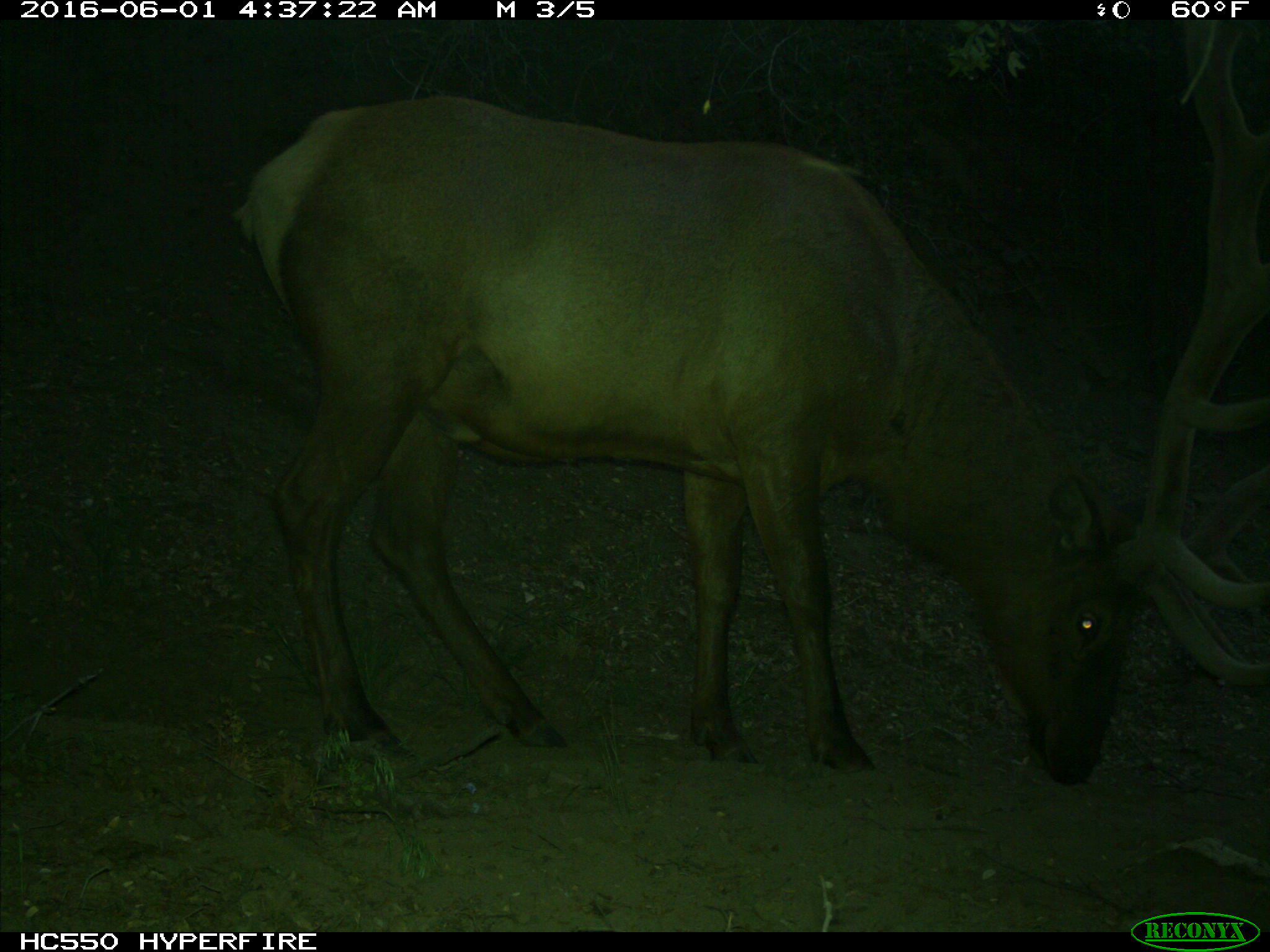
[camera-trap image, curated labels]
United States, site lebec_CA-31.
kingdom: Animalia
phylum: Chordata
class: Mammalia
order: Artiodactyla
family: Cervidae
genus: Cervus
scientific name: Cervus canadensis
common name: elk